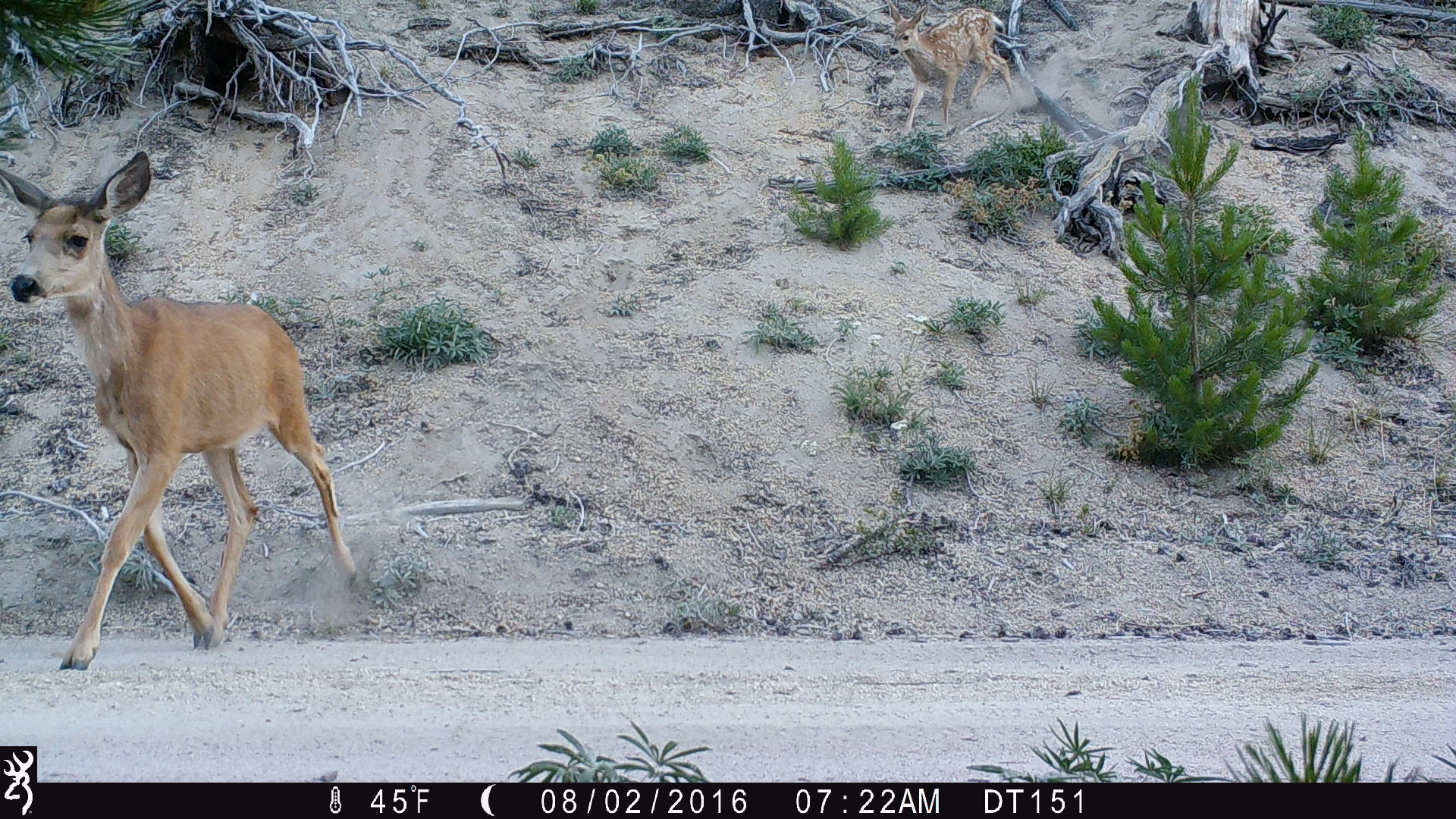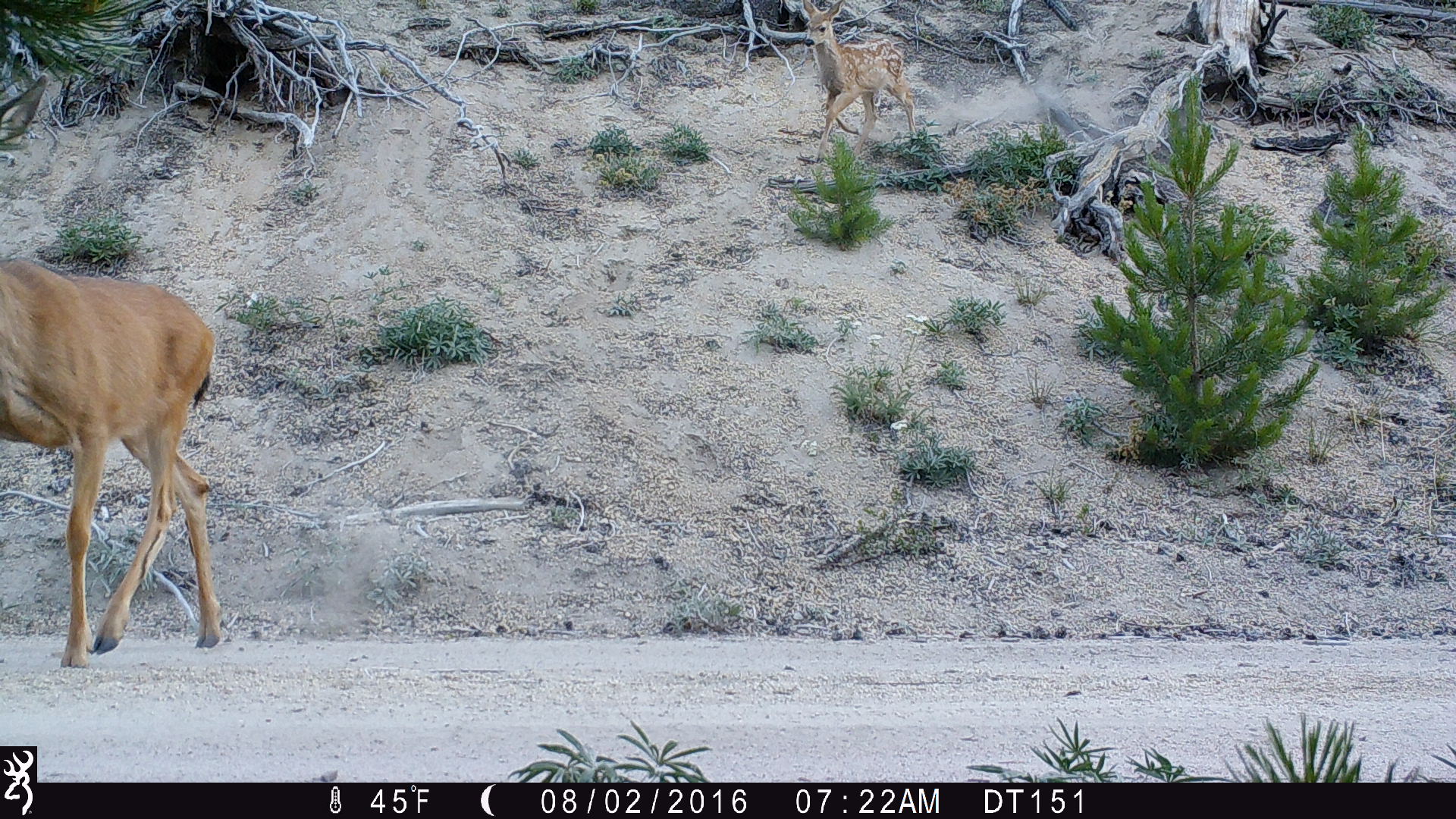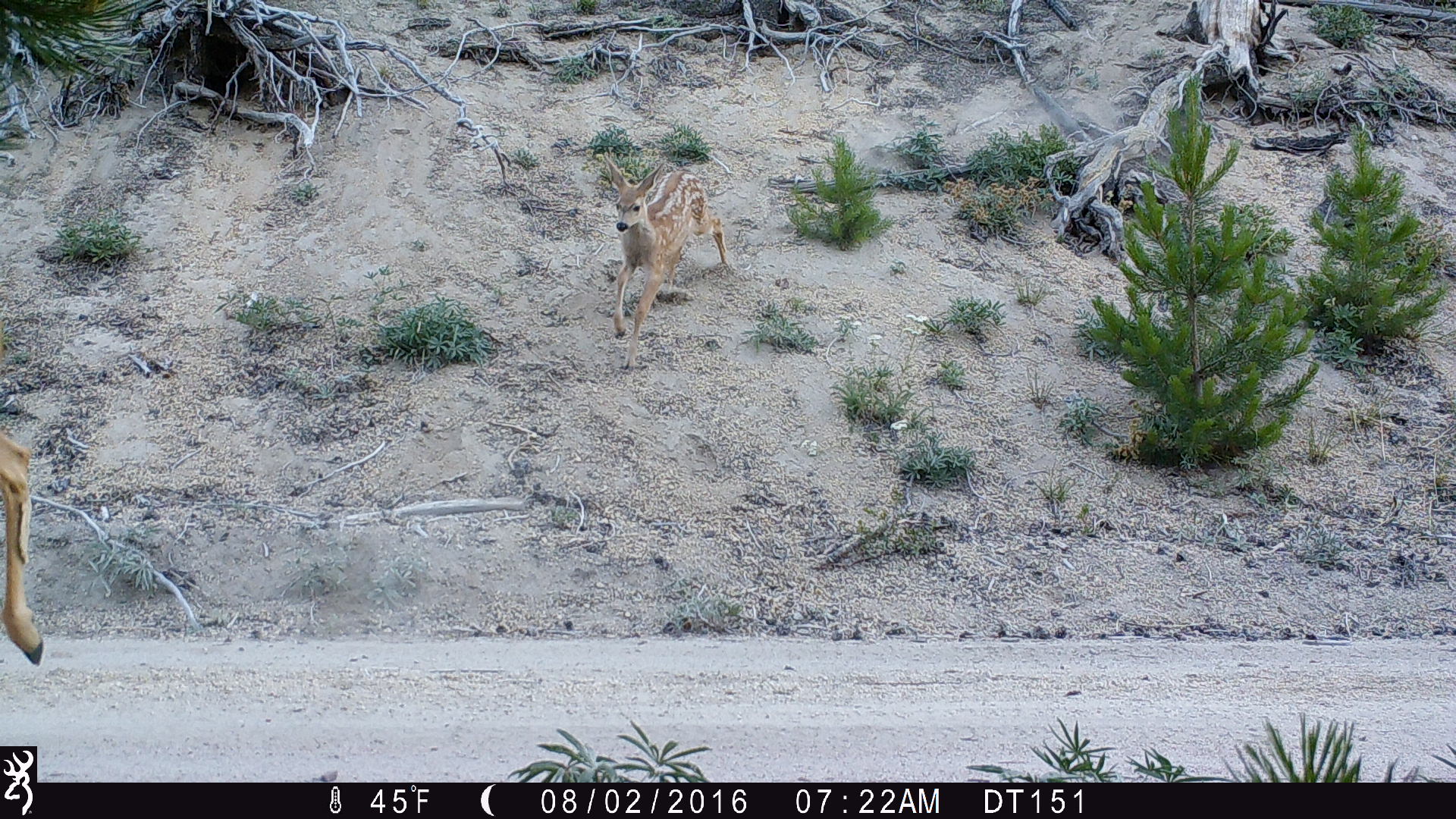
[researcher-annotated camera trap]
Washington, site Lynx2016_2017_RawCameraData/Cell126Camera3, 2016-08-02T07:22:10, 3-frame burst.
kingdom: Animalia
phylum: Chordata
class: Mammalia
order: Artiodactyla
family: Cervidae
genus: Odocoileus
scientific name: Odocoileus hemionus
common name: mule deer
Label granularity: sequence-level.